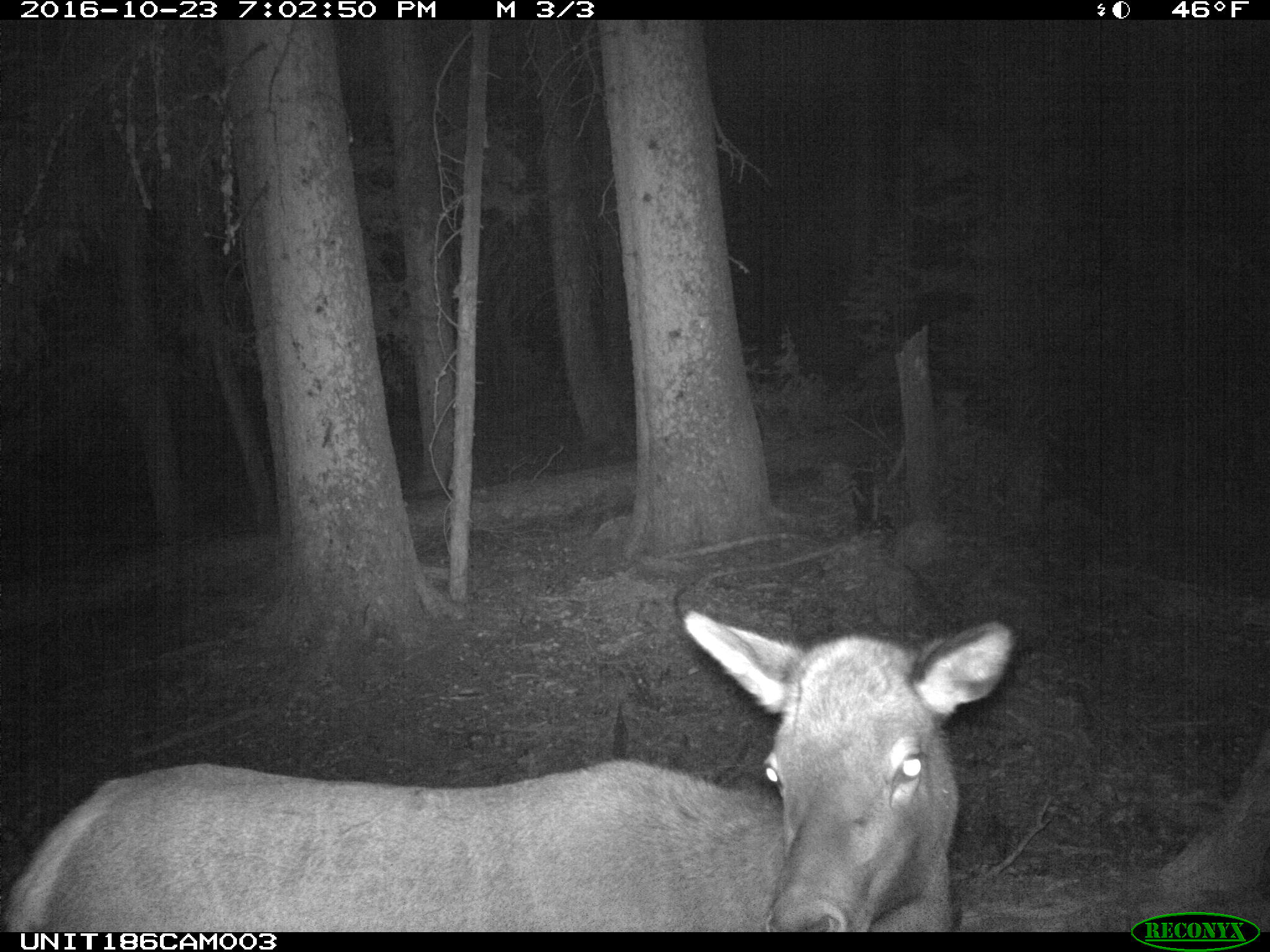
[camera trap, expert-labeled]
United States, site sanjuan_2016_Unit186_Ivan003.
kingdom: Animalia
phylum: Chordata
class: Mammalia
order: Artiodactyla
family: Cervidae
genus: Cervus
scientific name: Cervus elaphus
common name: red deer